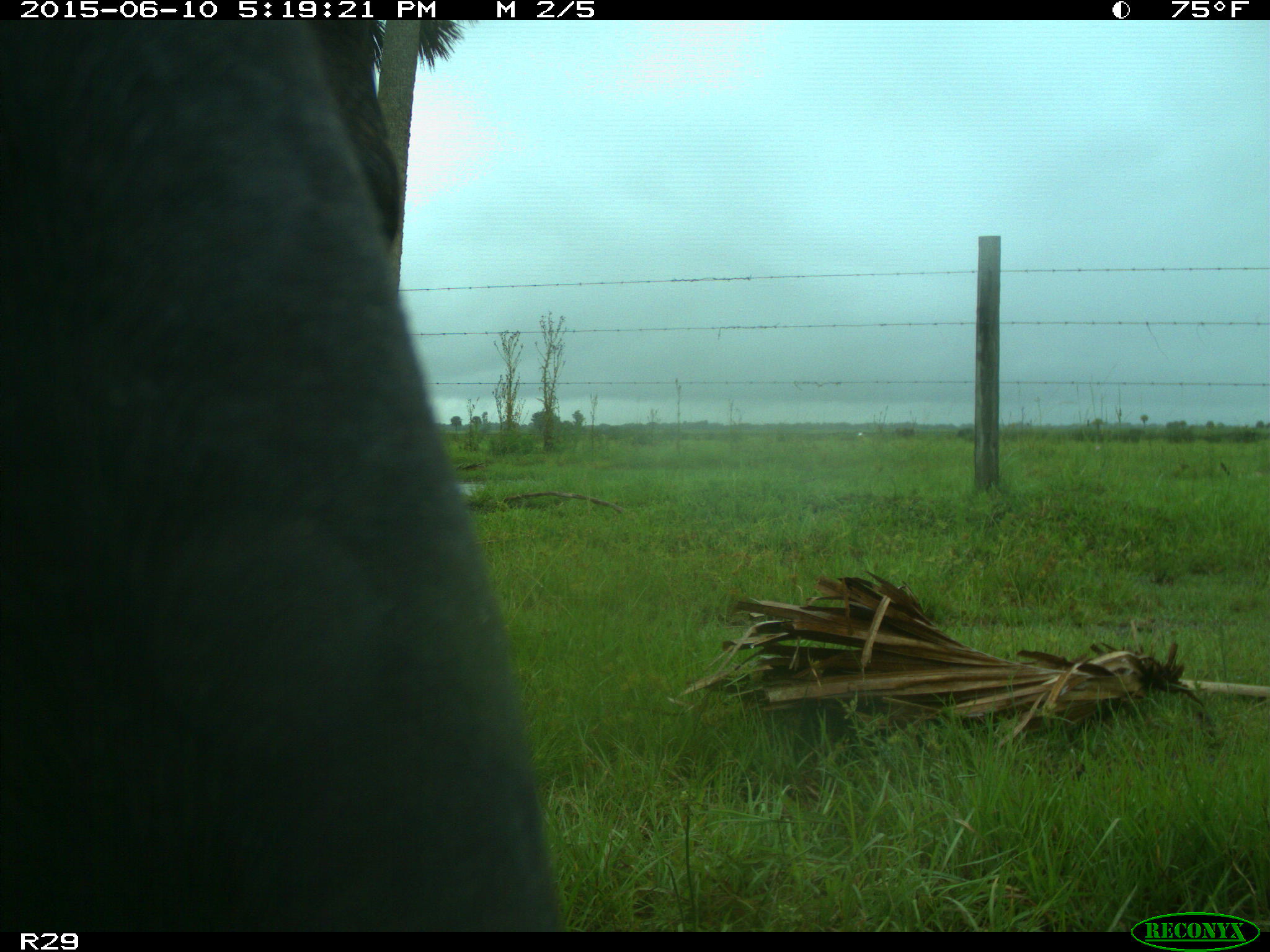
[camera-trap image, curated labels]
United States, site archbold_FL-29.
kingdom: Animalia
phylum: Chordata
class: Mammalia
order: Artiodactyla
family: Bovidae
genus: Bos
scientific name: Bos taurus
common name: domestic cow